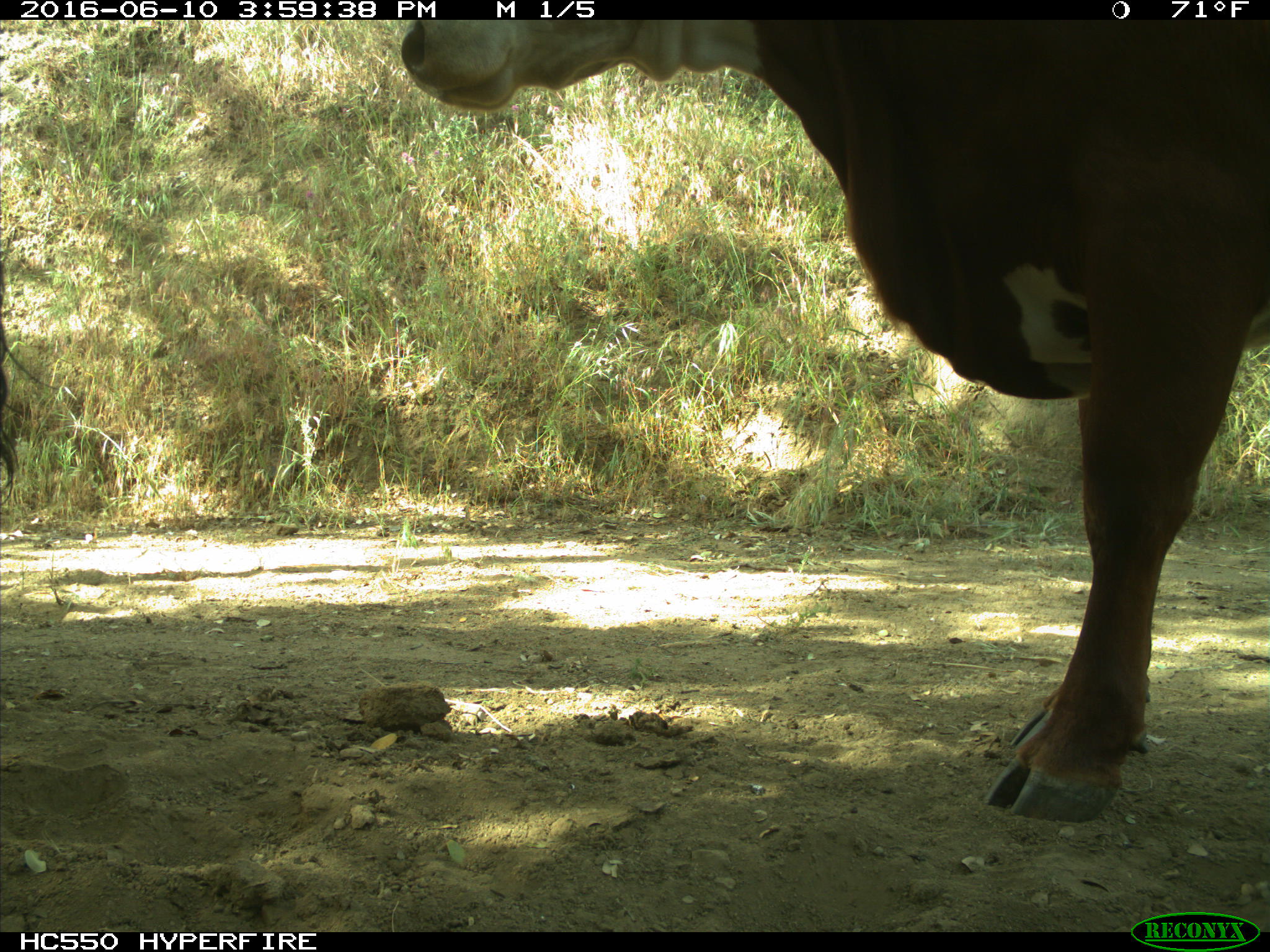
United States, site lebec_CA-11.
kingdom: Animalia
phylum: Chordata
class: Mammalia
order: Artiodactyla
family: Bovidae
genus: Bos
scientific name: Bos taurus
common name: domestic cow